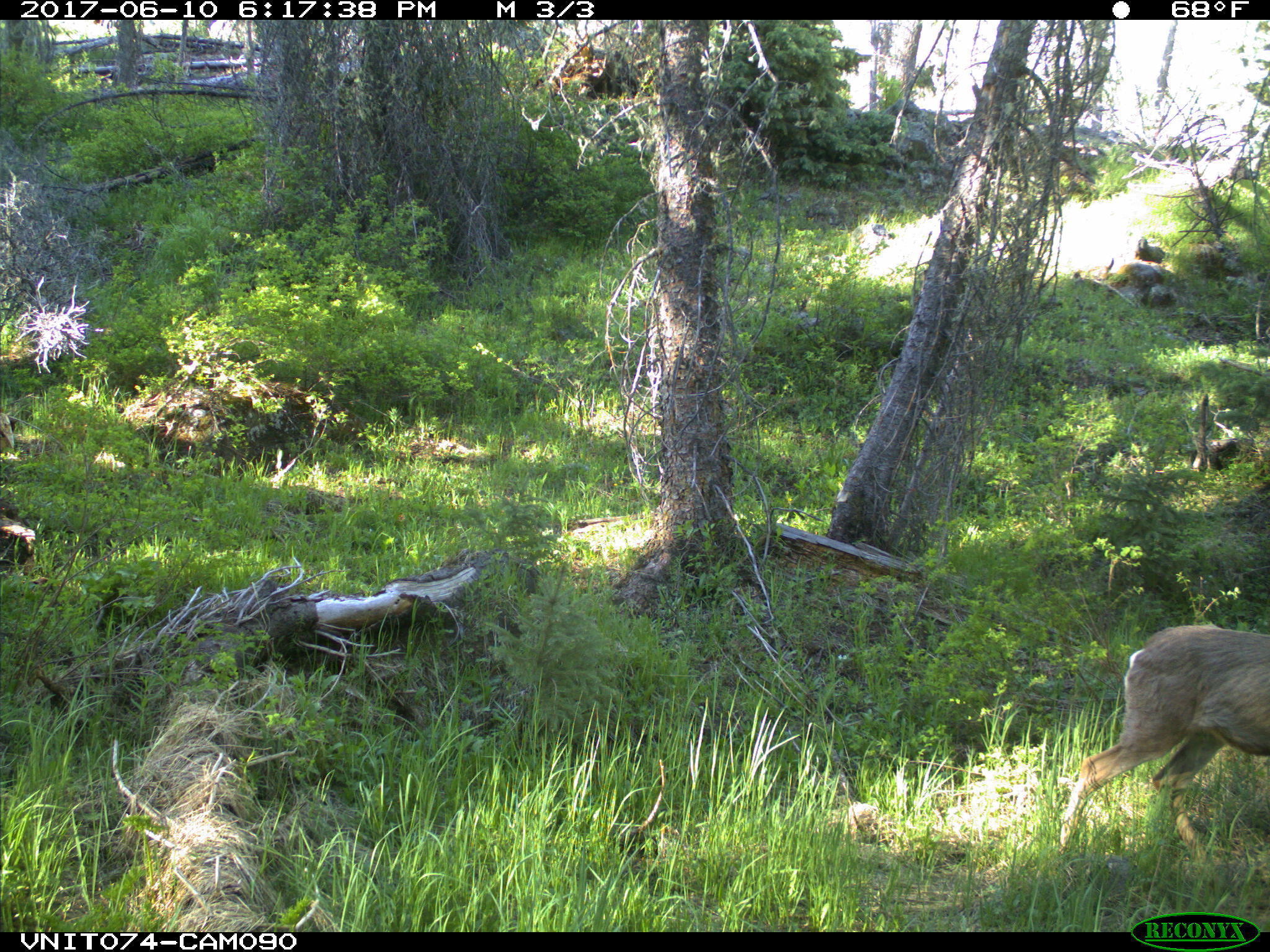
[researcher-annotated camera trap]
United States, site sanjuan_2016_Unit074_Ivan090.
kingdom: Animalia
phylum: Chordata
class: Mammalia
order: Artiodactyla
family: Cervidae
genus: Odocoileus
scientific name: Odocoileus hemionus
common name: mule deer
Odocoileus hemionus (mule deer).